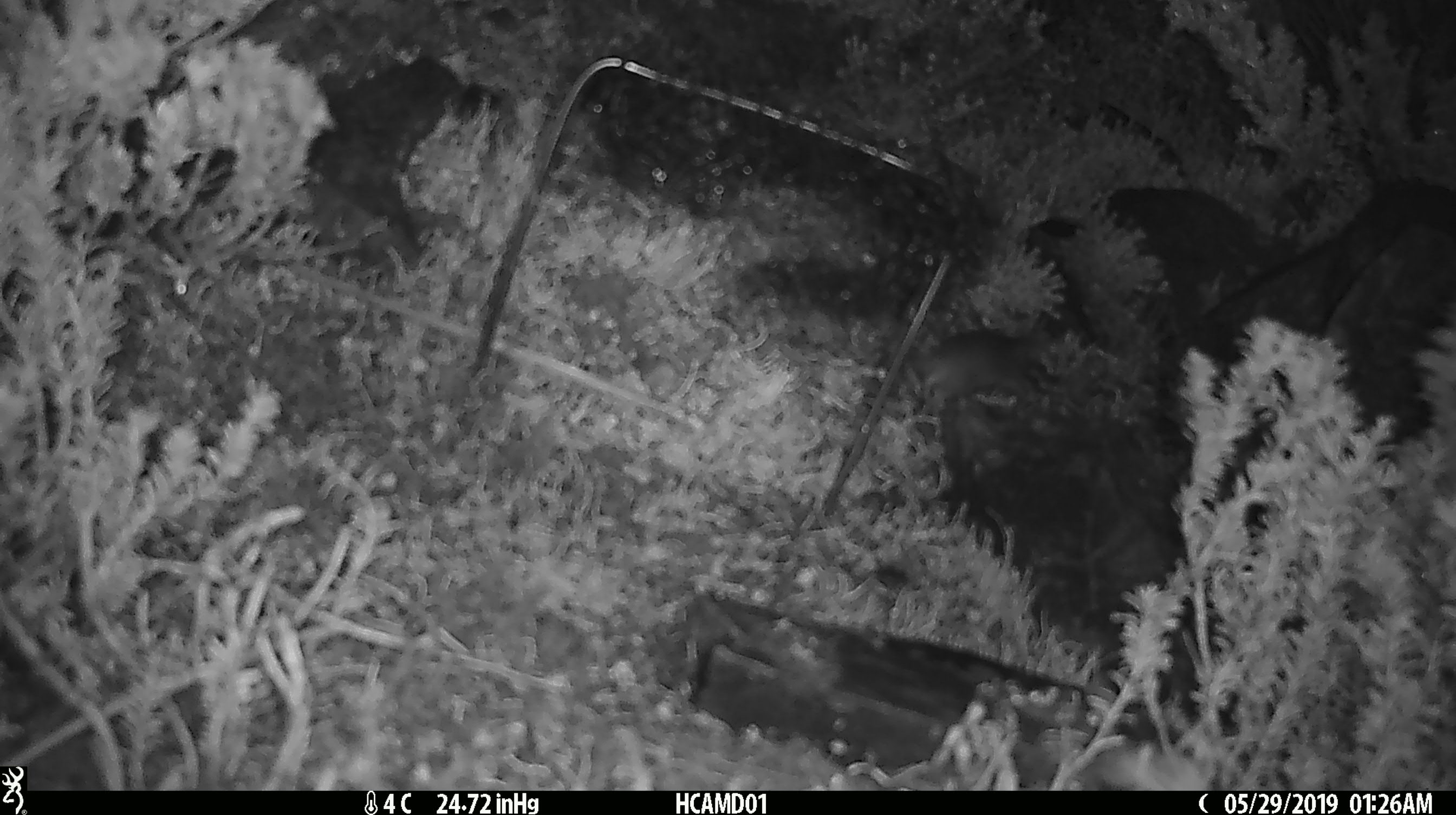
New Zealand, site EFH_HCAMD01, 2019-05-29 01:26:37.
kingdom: Animalia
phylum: Chordata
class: Mammalia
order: Rodentia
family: Muridae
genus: Mus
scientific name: Mus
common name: mouse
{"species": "mouse (Mus)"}